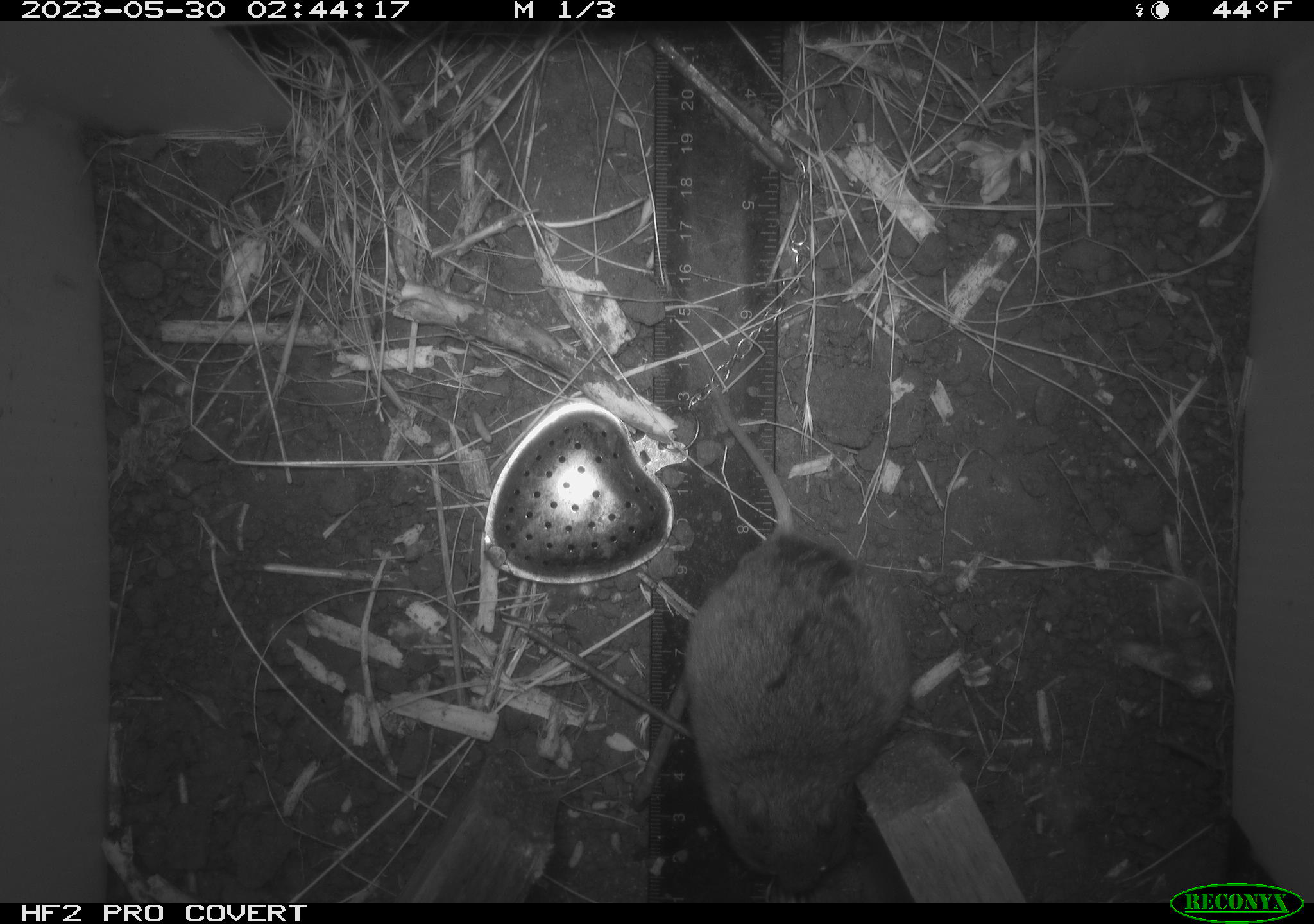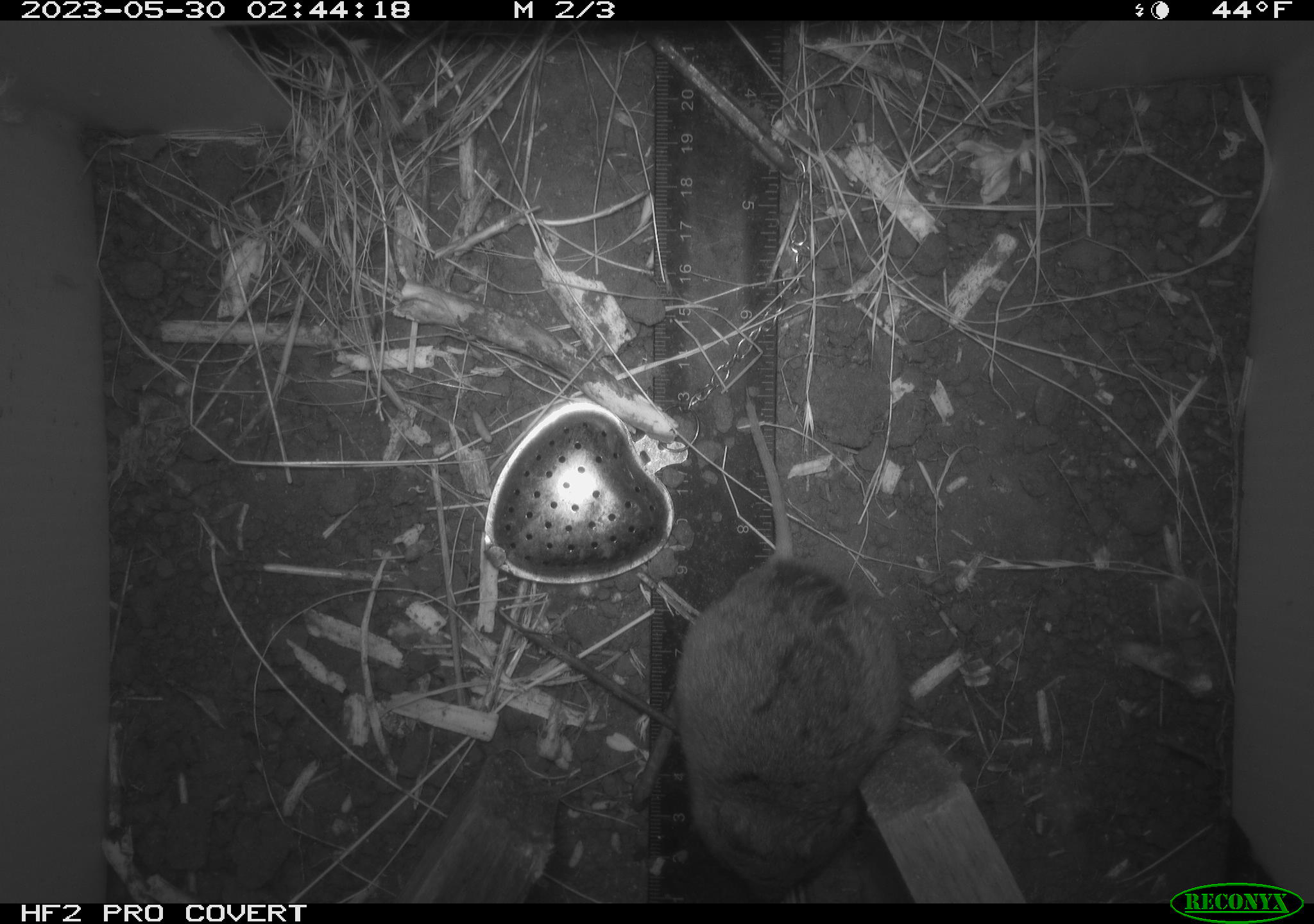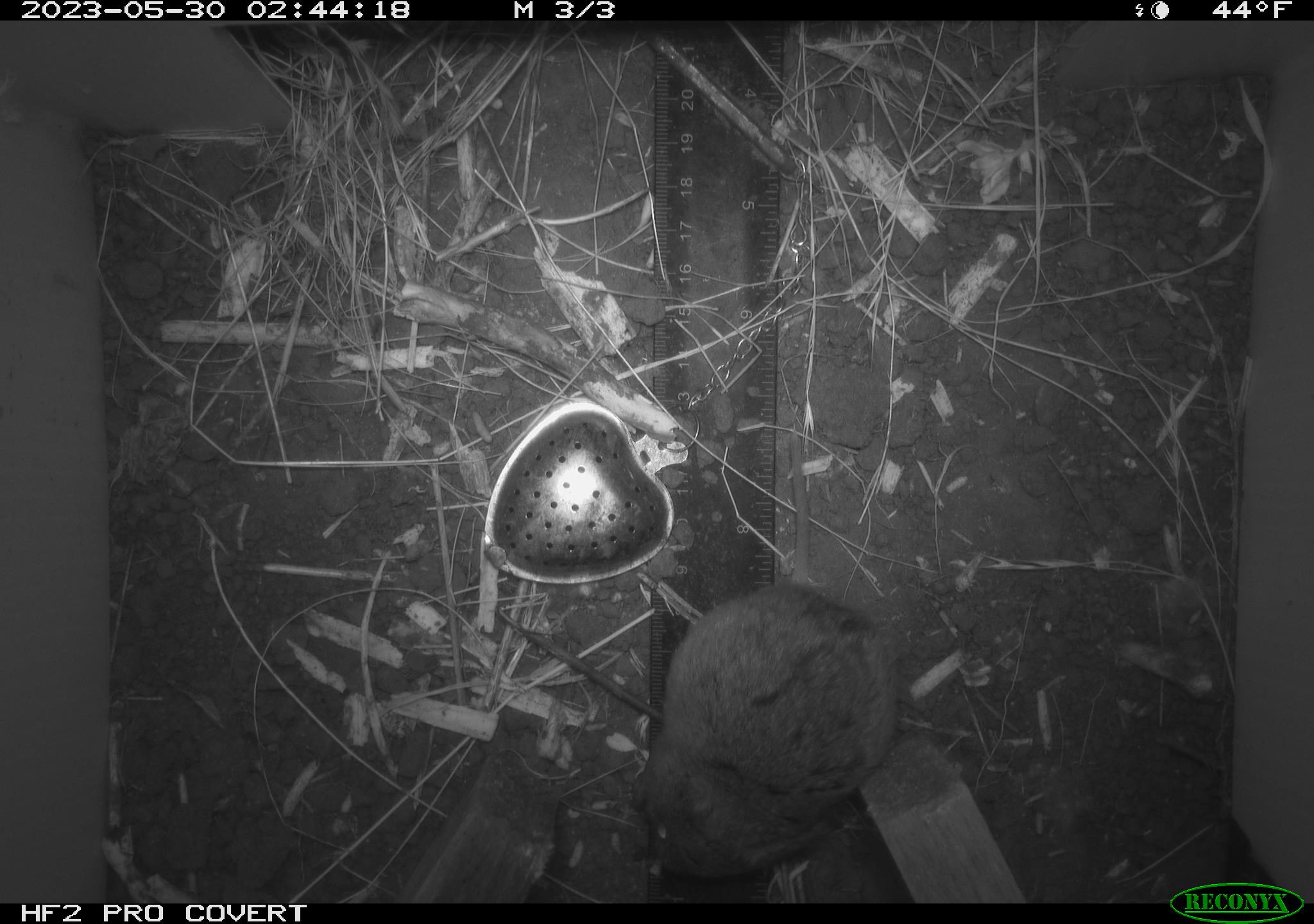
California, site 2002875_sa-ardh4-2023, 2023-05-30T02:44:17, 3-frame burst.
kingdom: Animalia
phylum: Chordata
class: Mammalia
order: Rodentia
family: Cricetidae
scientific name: Arvicolinae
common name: voles, lemmings, and muskrats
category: arvicolinae subfamily